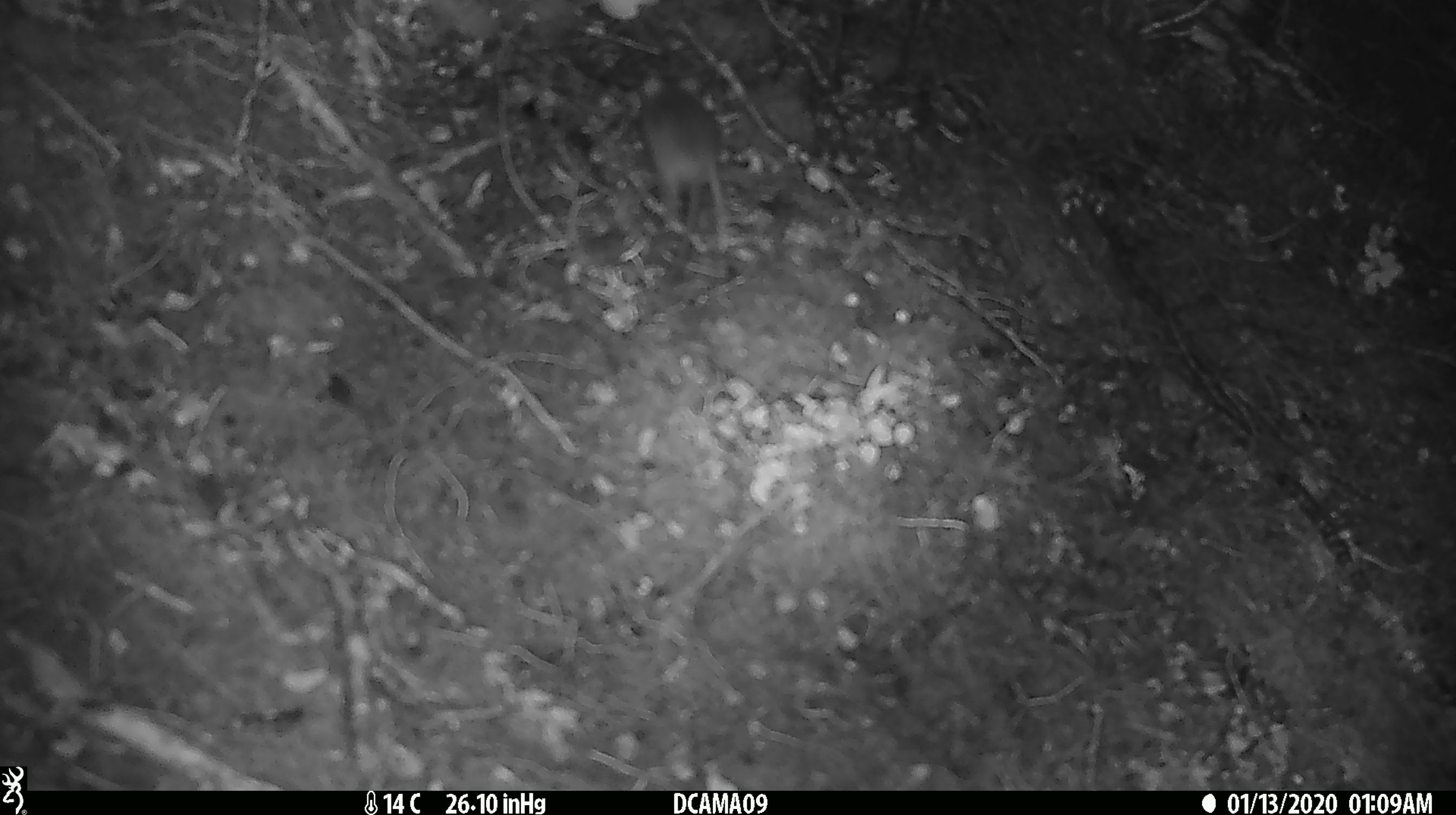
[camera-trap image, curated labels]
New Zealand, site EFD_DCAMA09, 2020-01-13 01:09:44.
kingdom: Animalia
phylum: Chordata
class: Mammalia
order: Rodentia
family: Muridae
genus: Mus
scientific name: Mus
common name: mouse